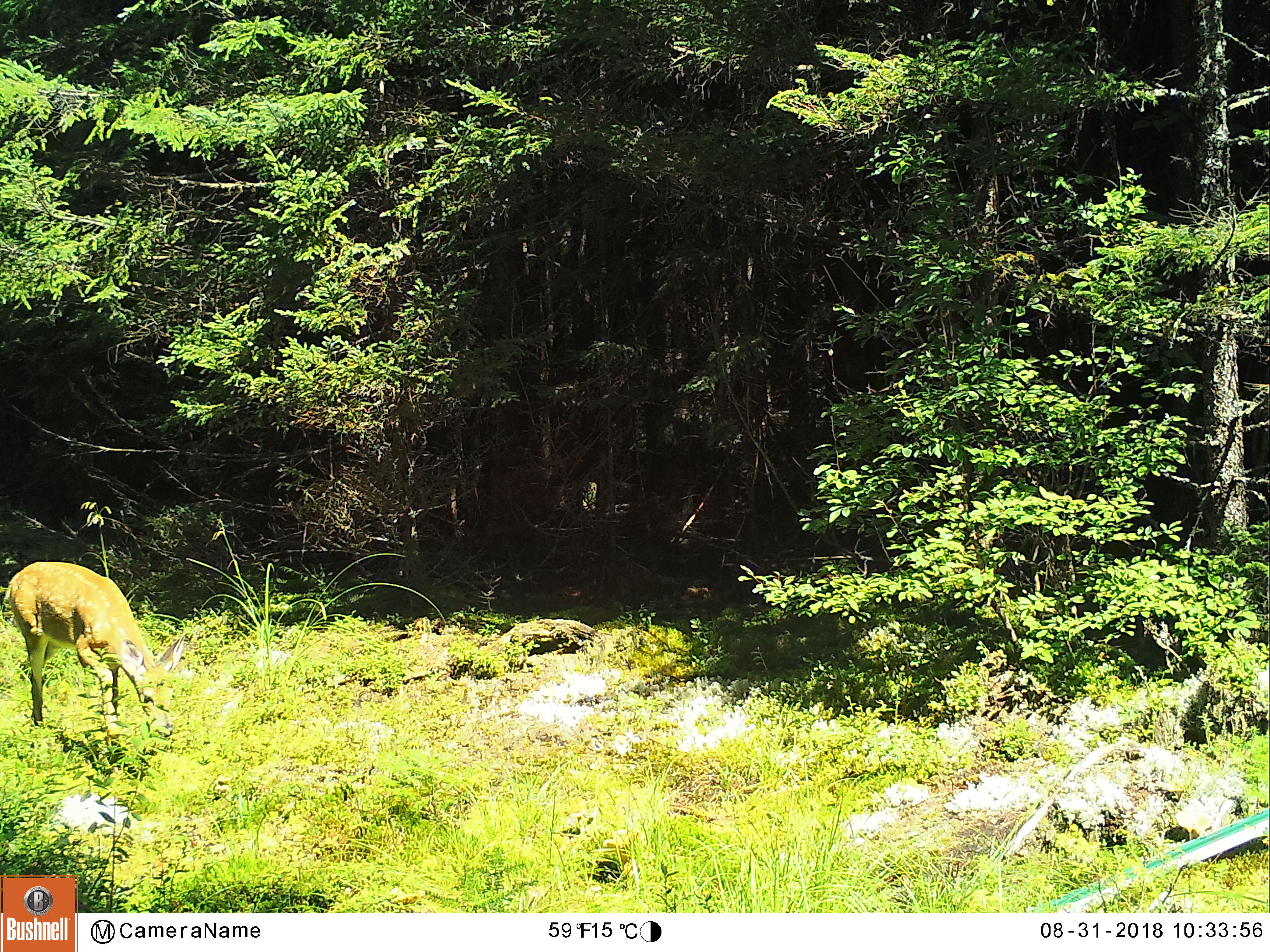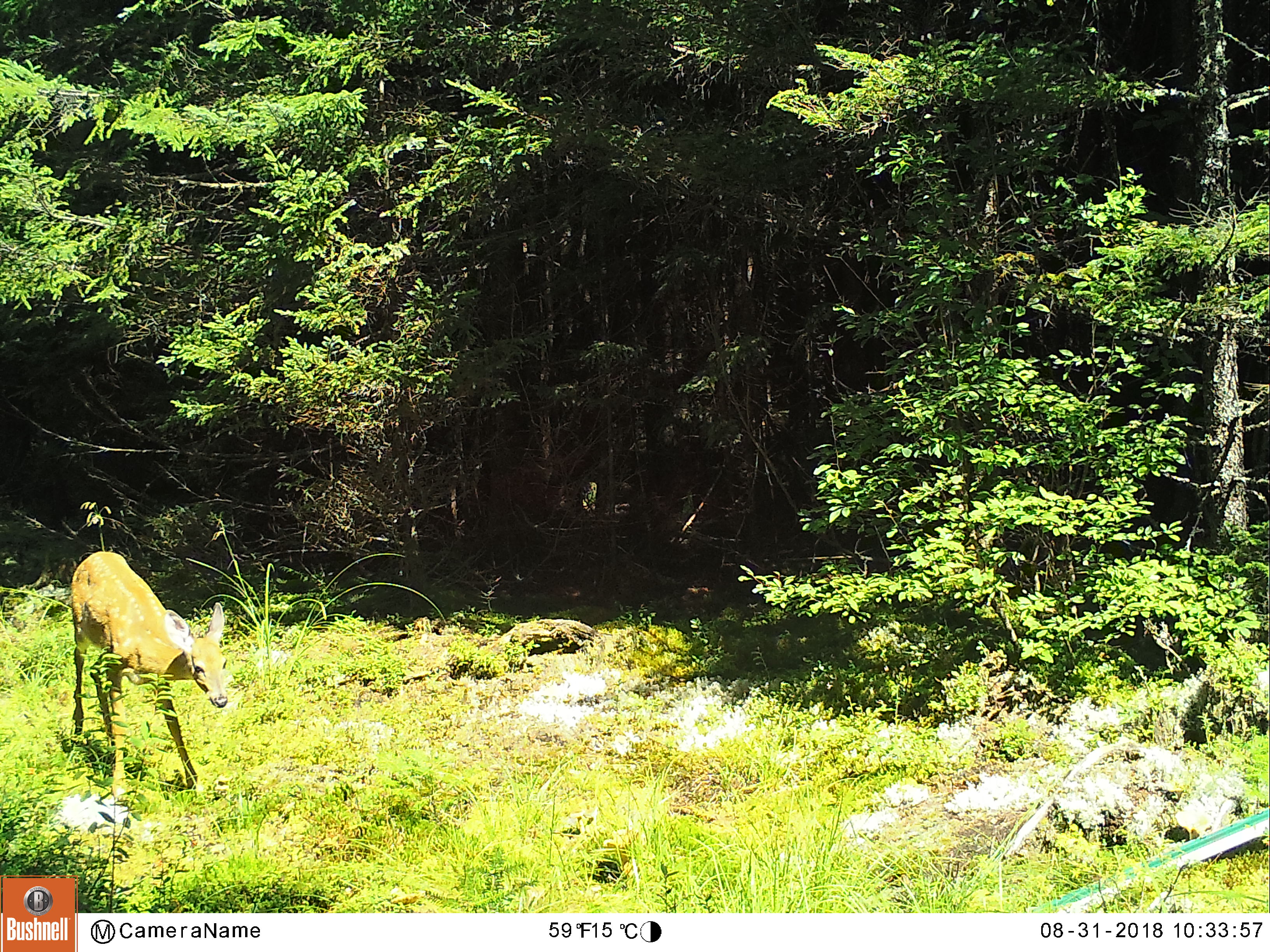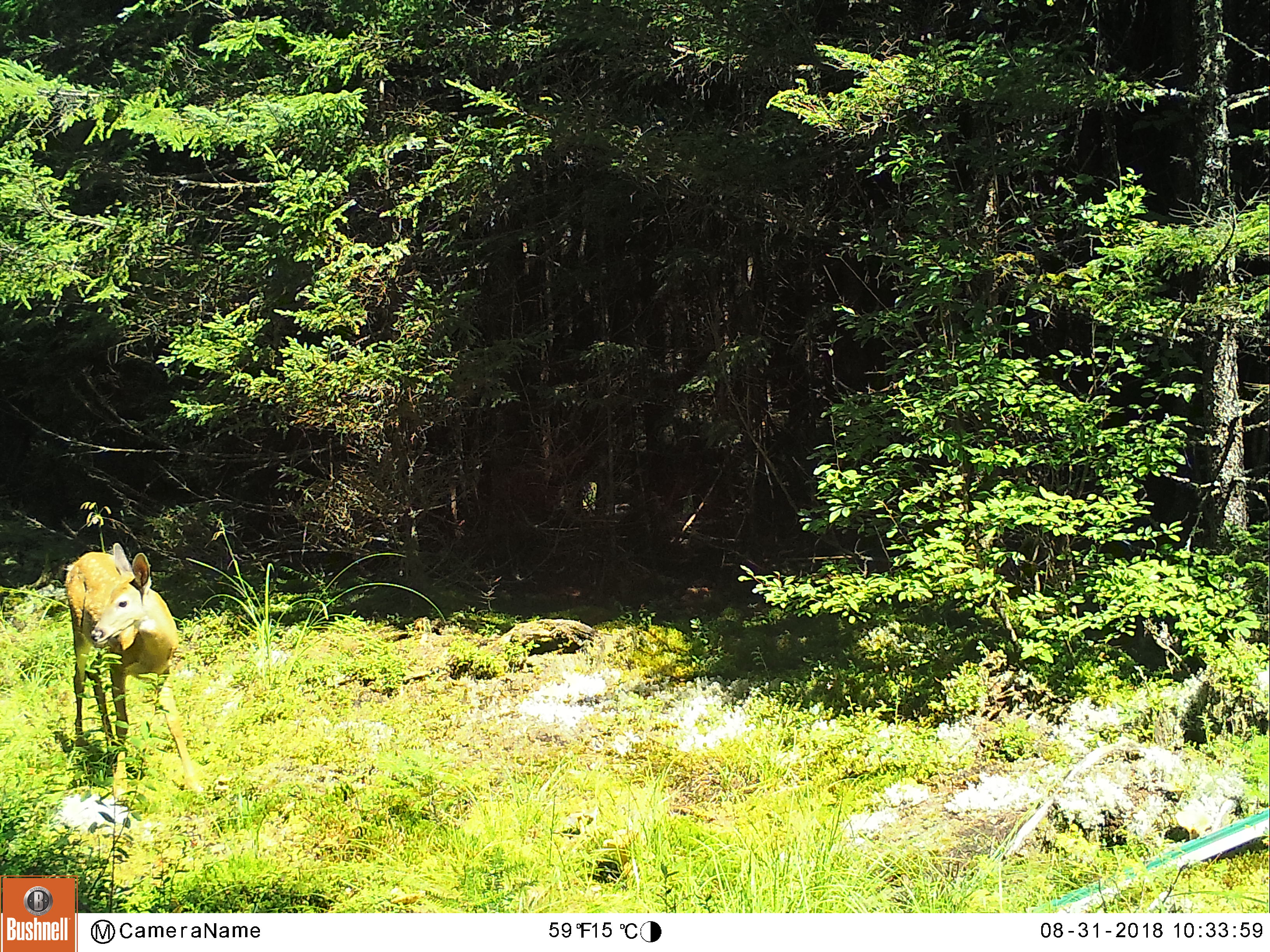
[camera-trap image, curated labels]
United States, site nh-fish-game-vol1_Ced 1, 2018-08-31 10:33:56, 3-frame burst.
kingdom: Animalia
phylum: Chordata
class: Mammalia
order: Artiodactyla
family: Cervidae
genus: Odocoileus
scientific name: Odocoileus virginianus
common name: white-tailed deer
White-tailed deer (Odocoileus virginianus).